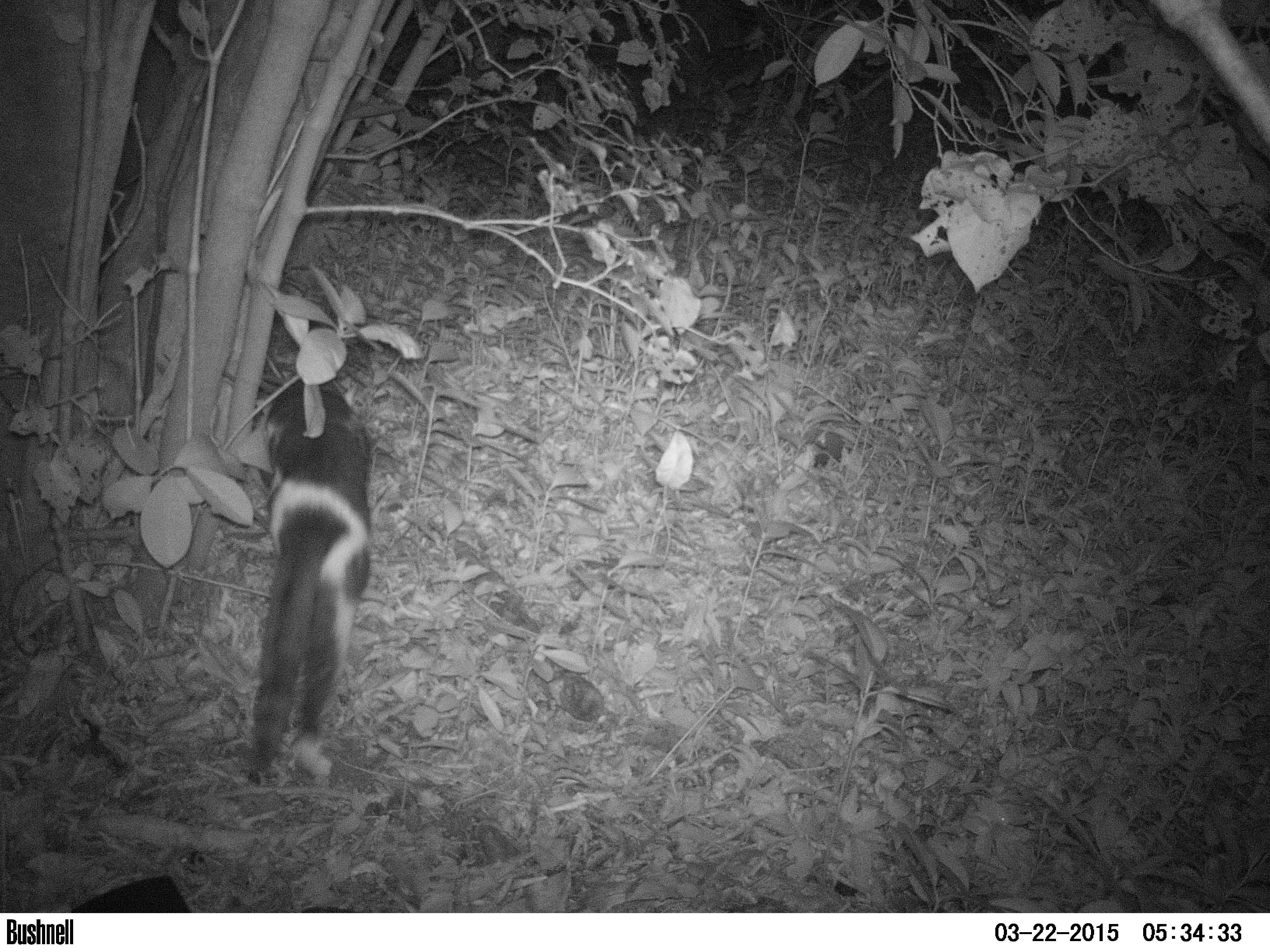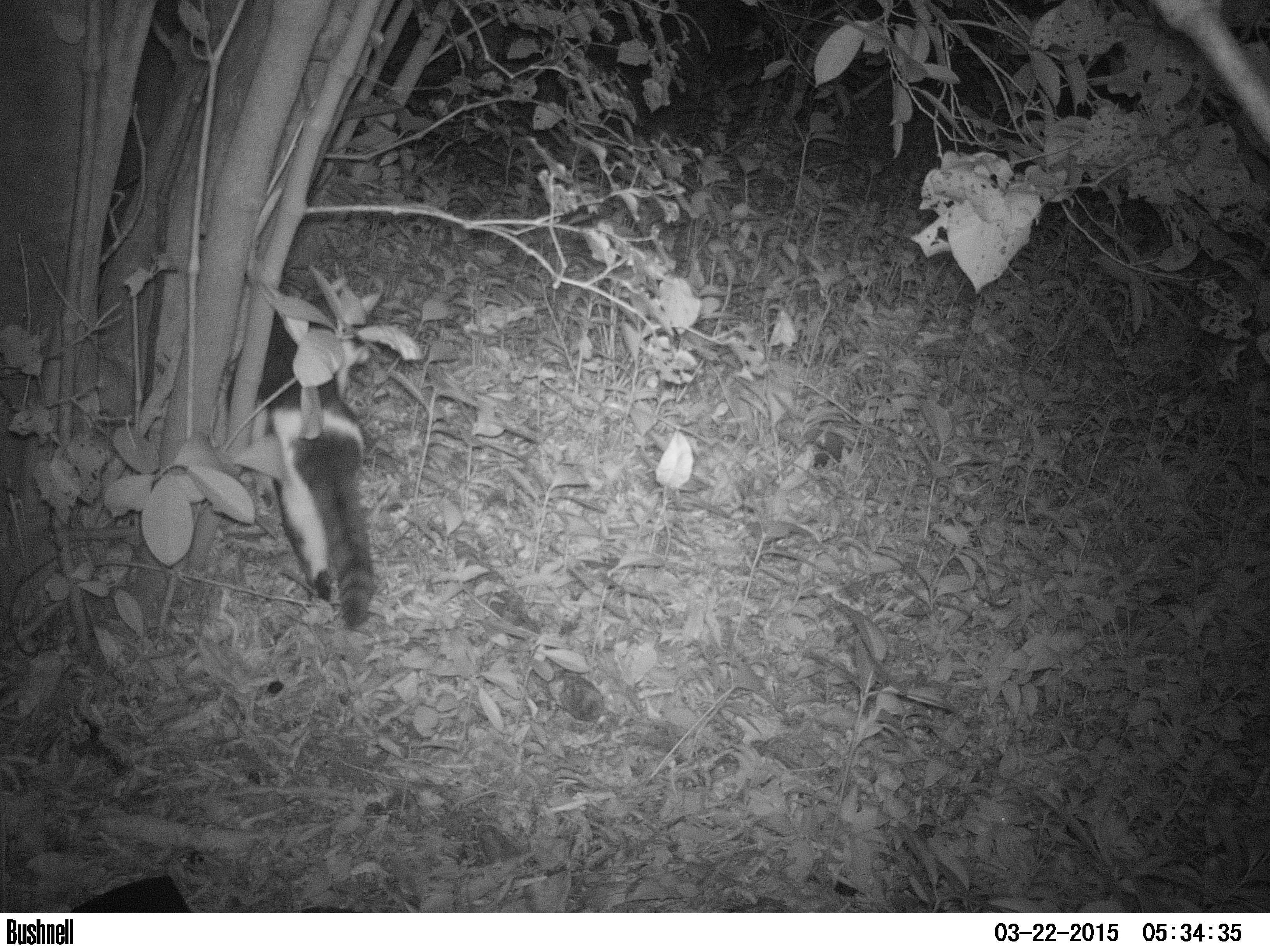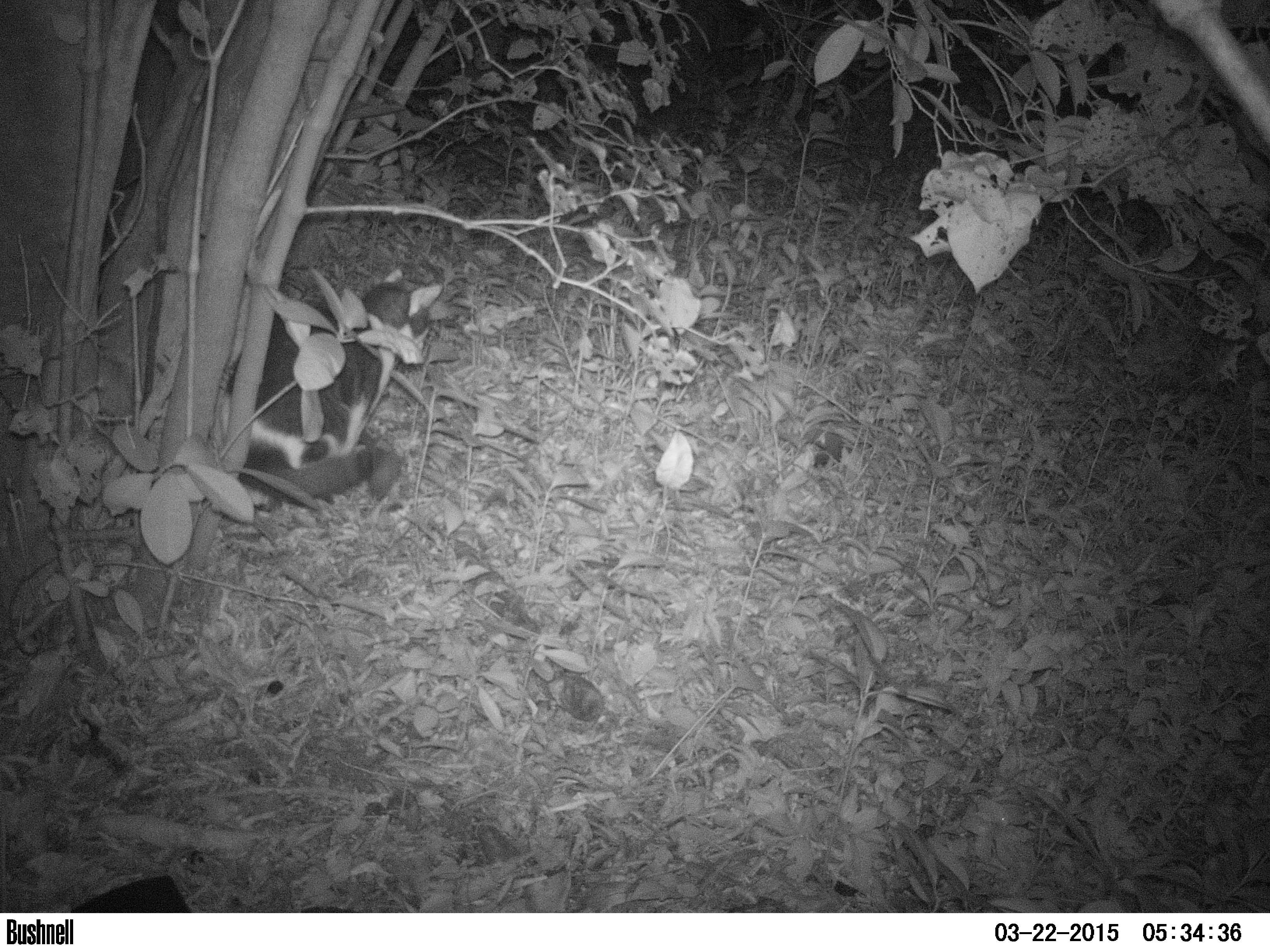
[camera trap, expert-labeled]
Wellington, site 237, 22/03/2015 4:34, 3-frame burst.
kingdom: Animalia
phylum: Chordata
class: Mammalia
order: Carnivora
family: Felidae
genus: Felis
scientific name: Felis catus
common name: cat